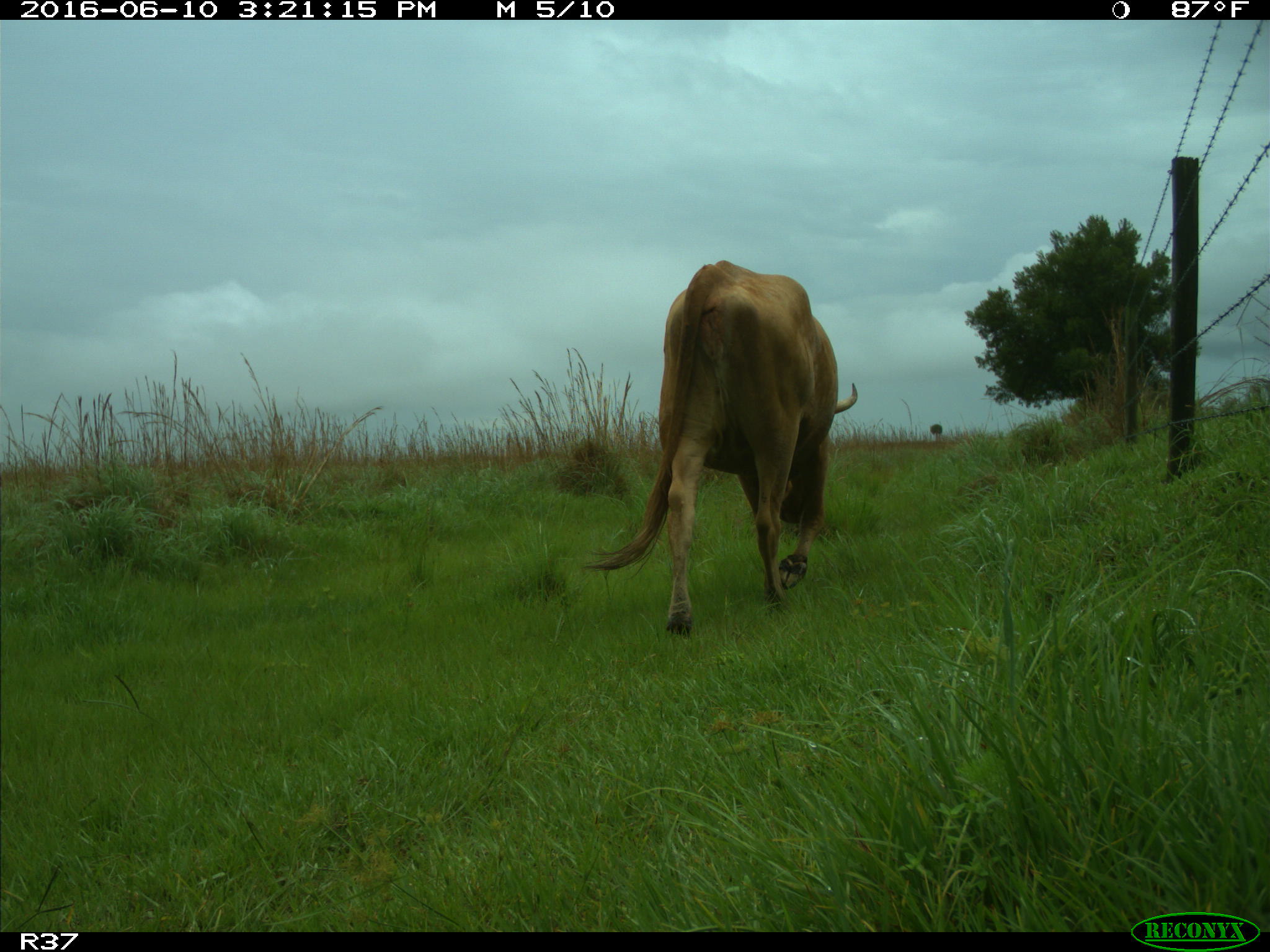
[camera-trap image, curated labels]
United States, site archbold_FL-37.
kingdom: Animalia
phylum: Chordata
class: Mammalia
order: Artiodactyla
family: Bovidae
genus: Bos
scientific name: Bos taurus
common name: domestic cow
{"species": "Bos taurus (domestic cow)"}